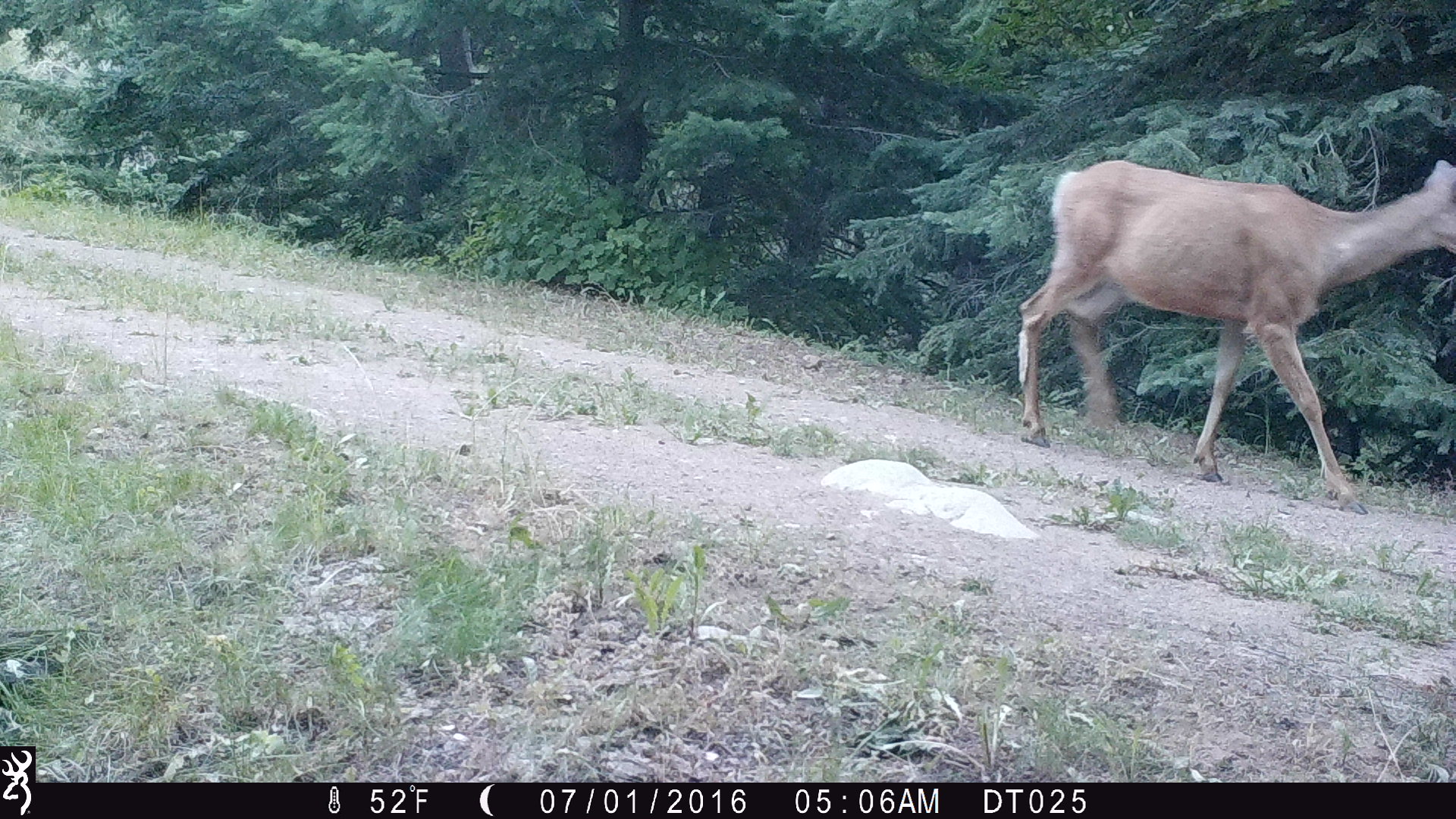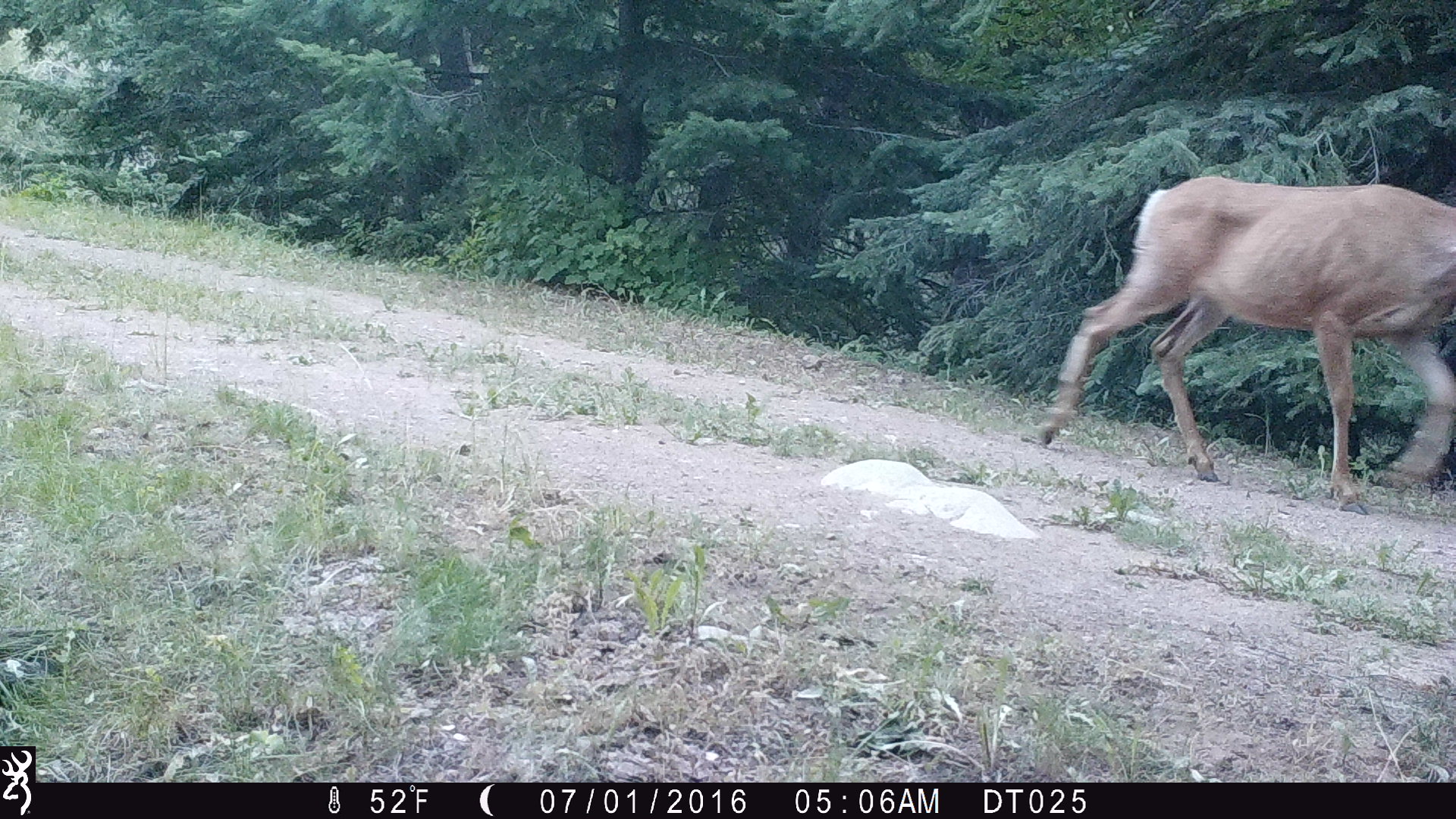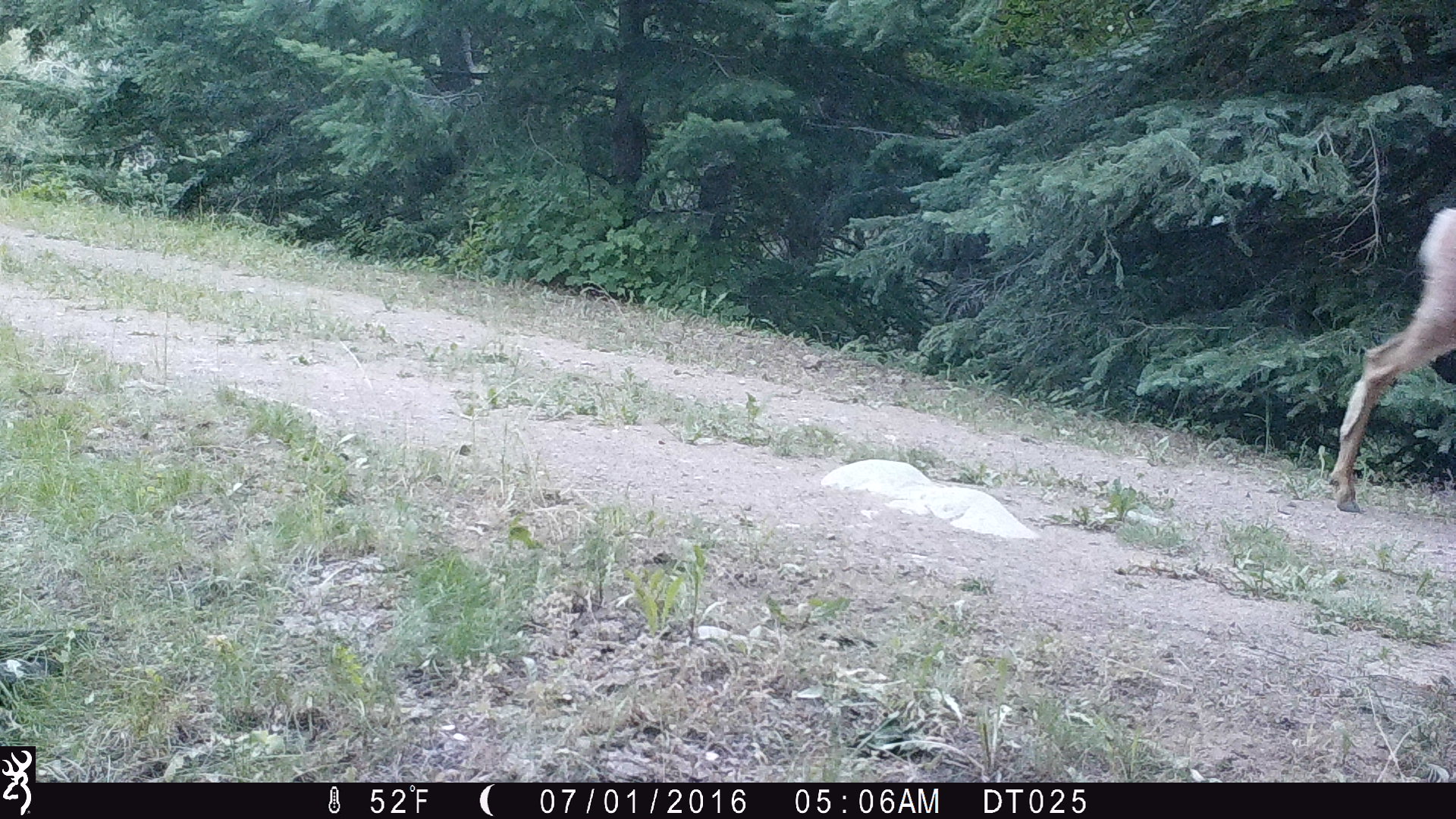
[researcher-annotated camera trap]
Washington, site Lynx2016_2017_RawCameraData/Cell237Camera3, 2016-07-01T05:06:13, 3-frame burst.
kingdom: Animalia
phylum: Chordata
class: Mammalia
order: Artiodactyla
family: Cervidae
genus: Odocoileus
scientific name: Odocoileus hemionus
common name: mule deer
Odocoileus hemionus (mule deer). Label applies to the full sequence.